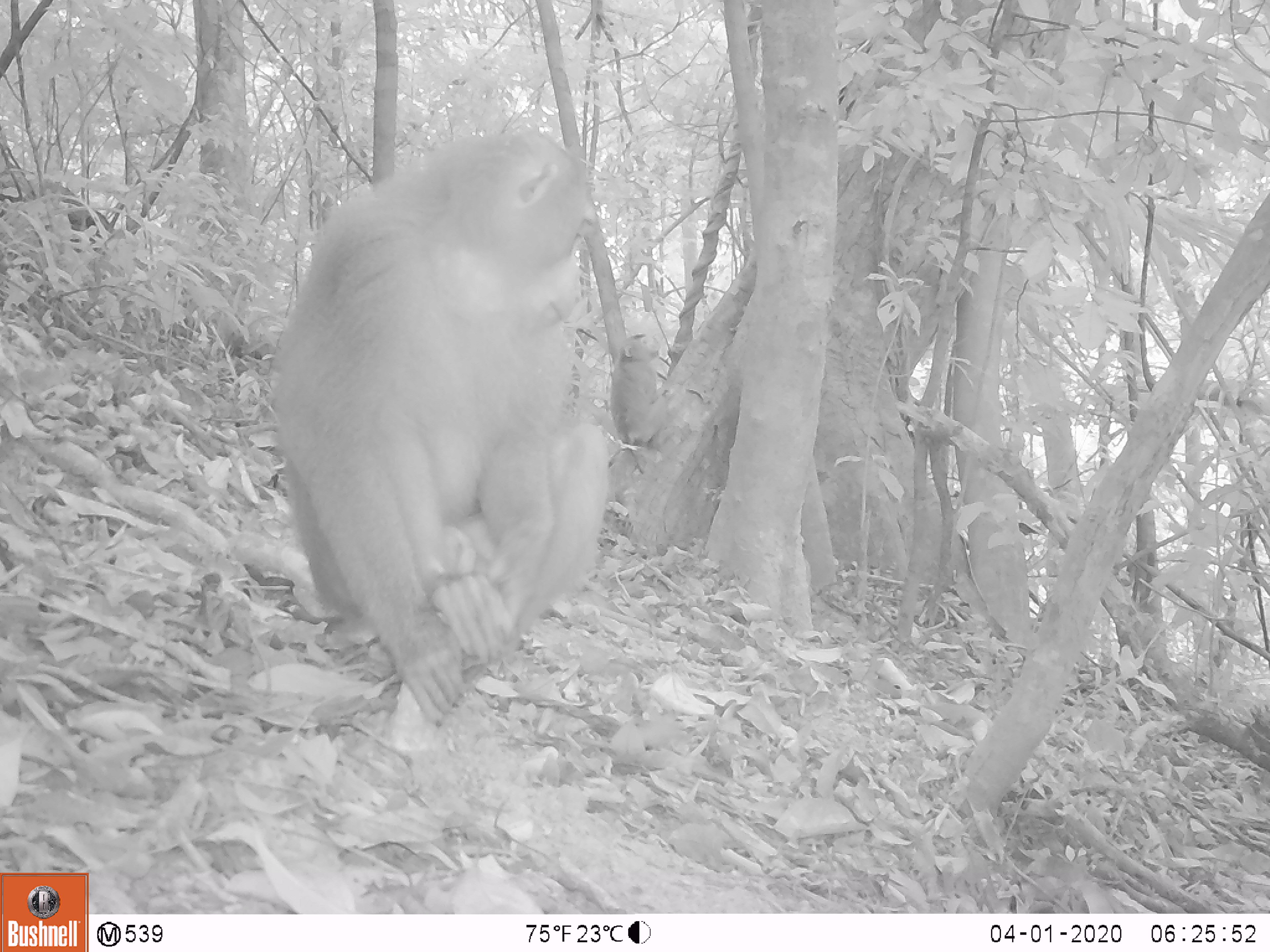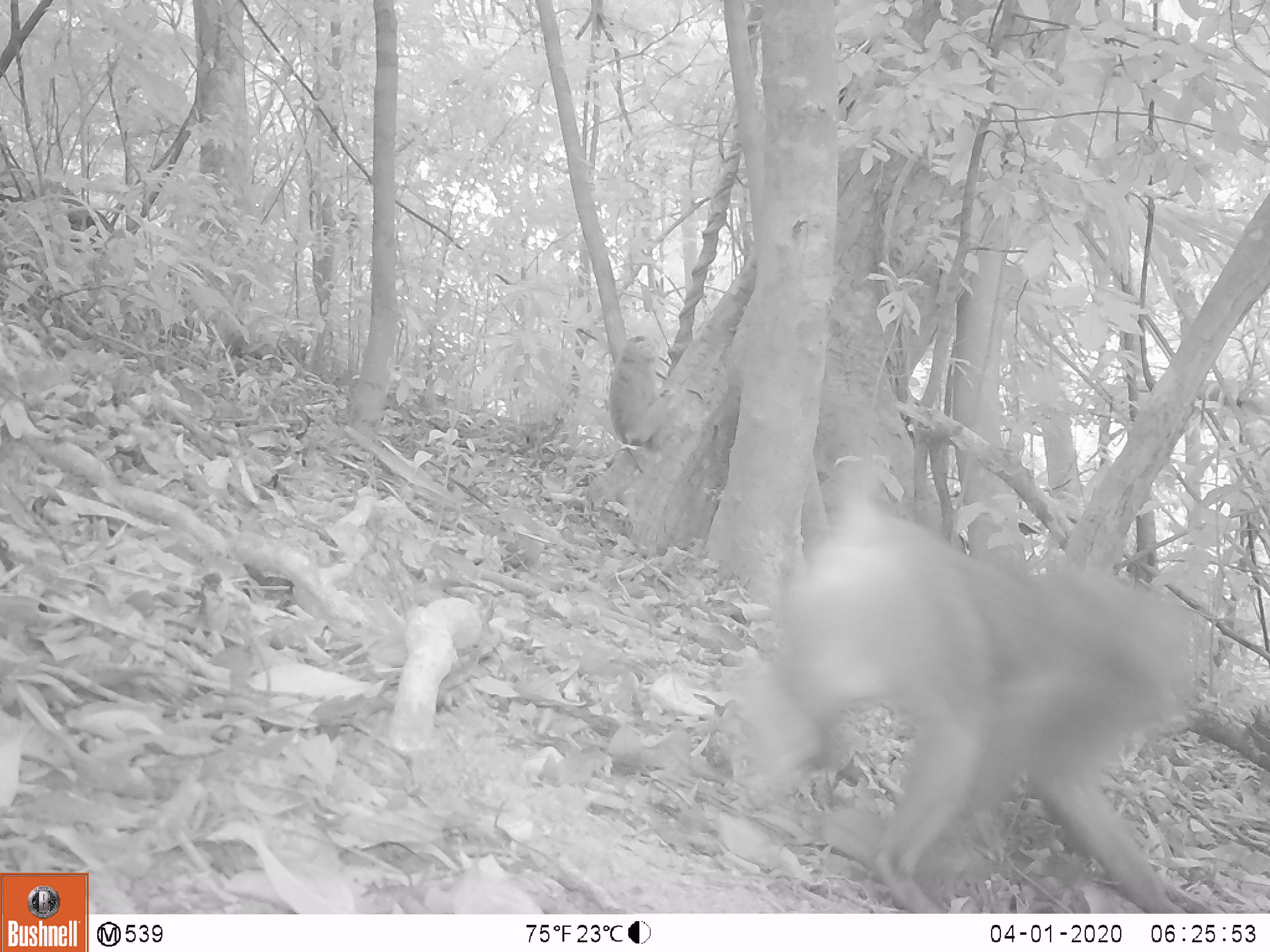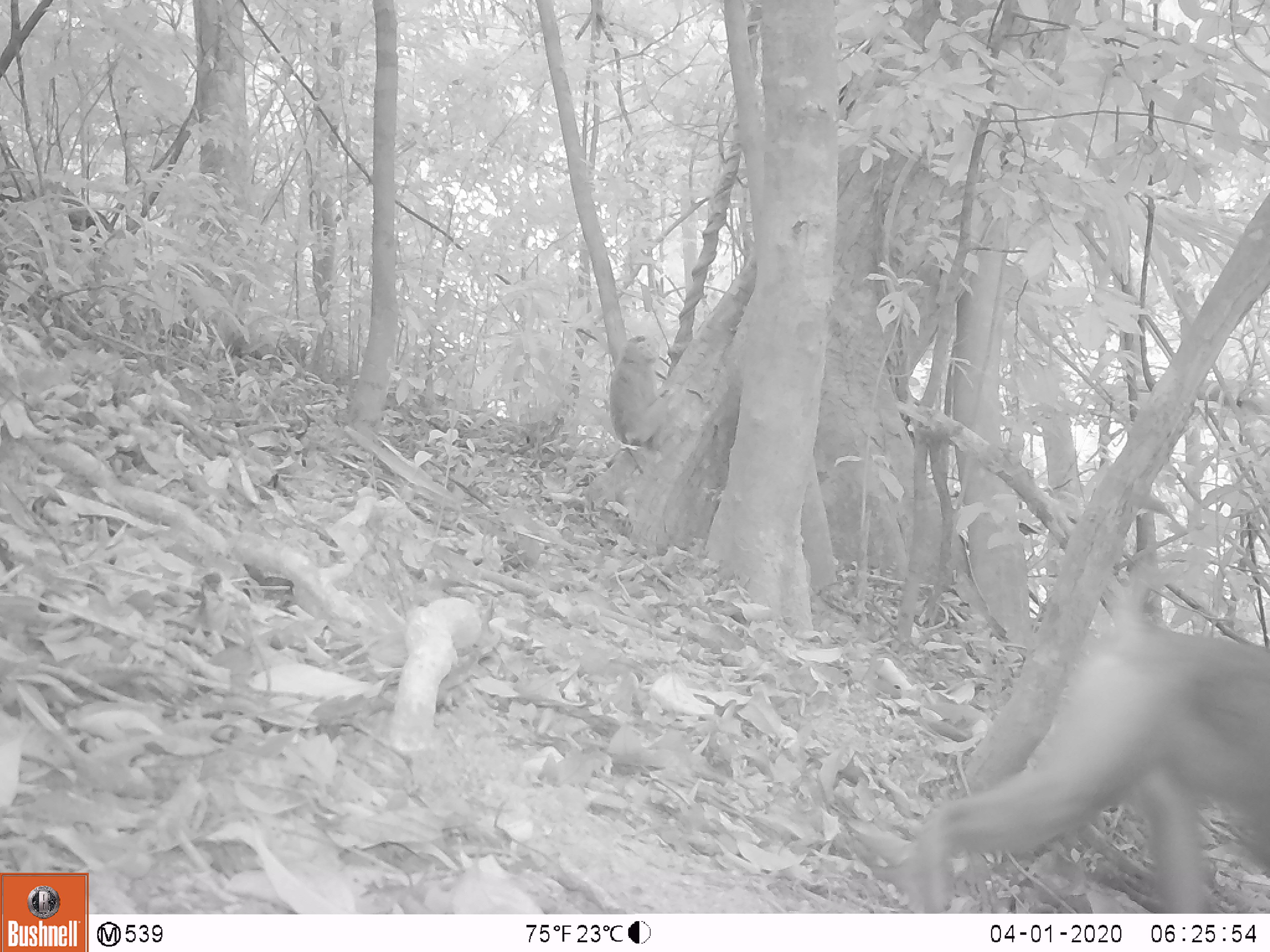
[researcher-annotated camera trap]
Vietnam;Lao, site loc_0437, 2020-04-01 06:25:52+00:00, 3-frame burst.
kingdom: Animalia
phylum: Chordata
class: Mammalia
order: Primates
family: Cercopithecidae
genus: Macaca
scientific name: Macaca nemestrina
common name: pig-tailed macaque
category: pig tailed macaque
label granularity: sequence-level